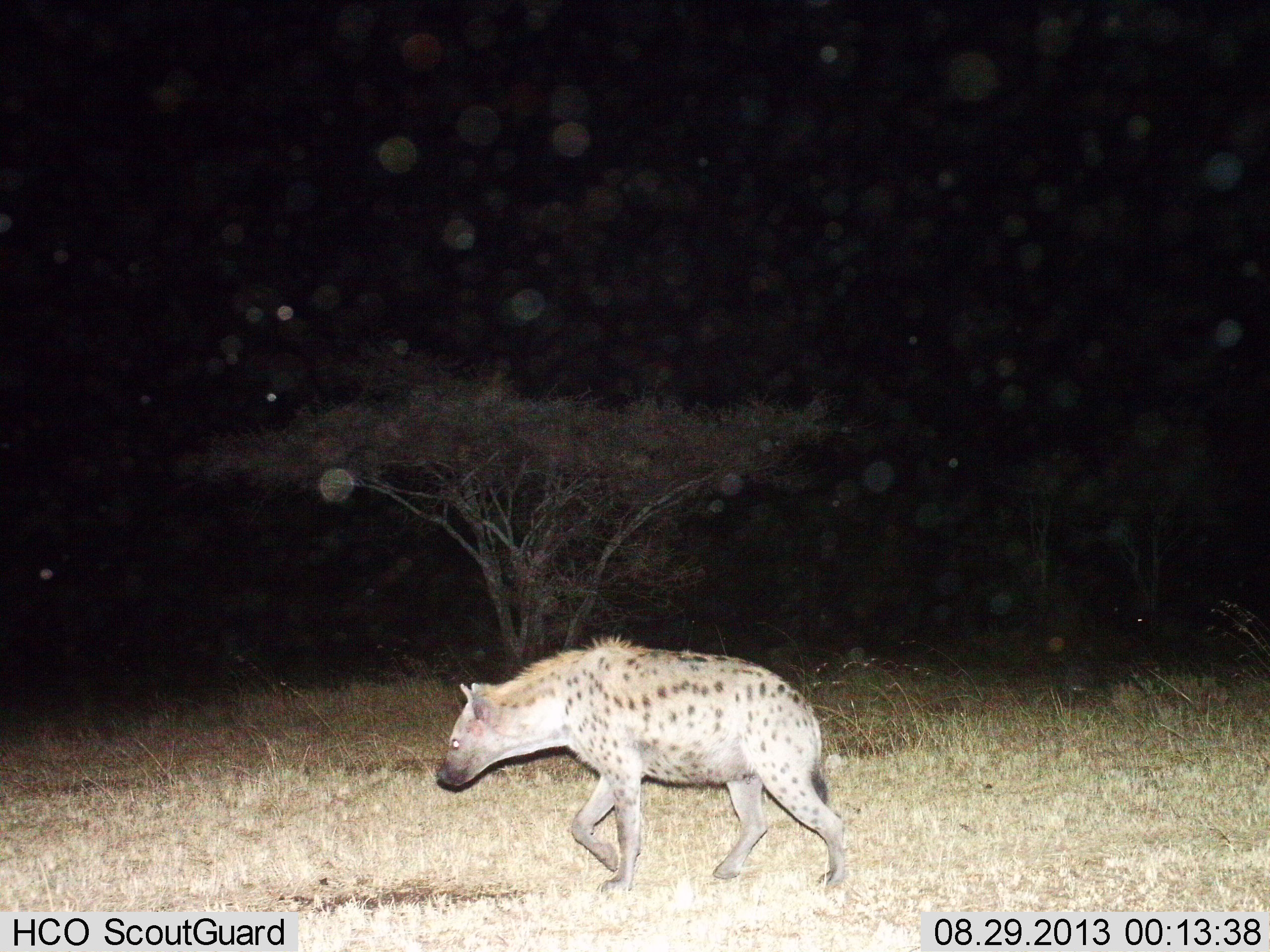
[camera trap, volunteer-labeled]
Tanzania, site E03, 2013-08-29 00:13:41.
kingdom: Animalia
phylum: Chordata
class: Mammalia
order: Carnivora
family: Hyaenidae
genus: Crocuta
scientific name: Crocuta crocuta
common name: spotted hyena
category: hyenaspotted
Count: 1.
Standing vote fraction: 4%.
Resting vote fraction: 0%.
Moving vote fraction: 96%.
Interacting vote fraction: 0%.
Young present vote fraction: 0%.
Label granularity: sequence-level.